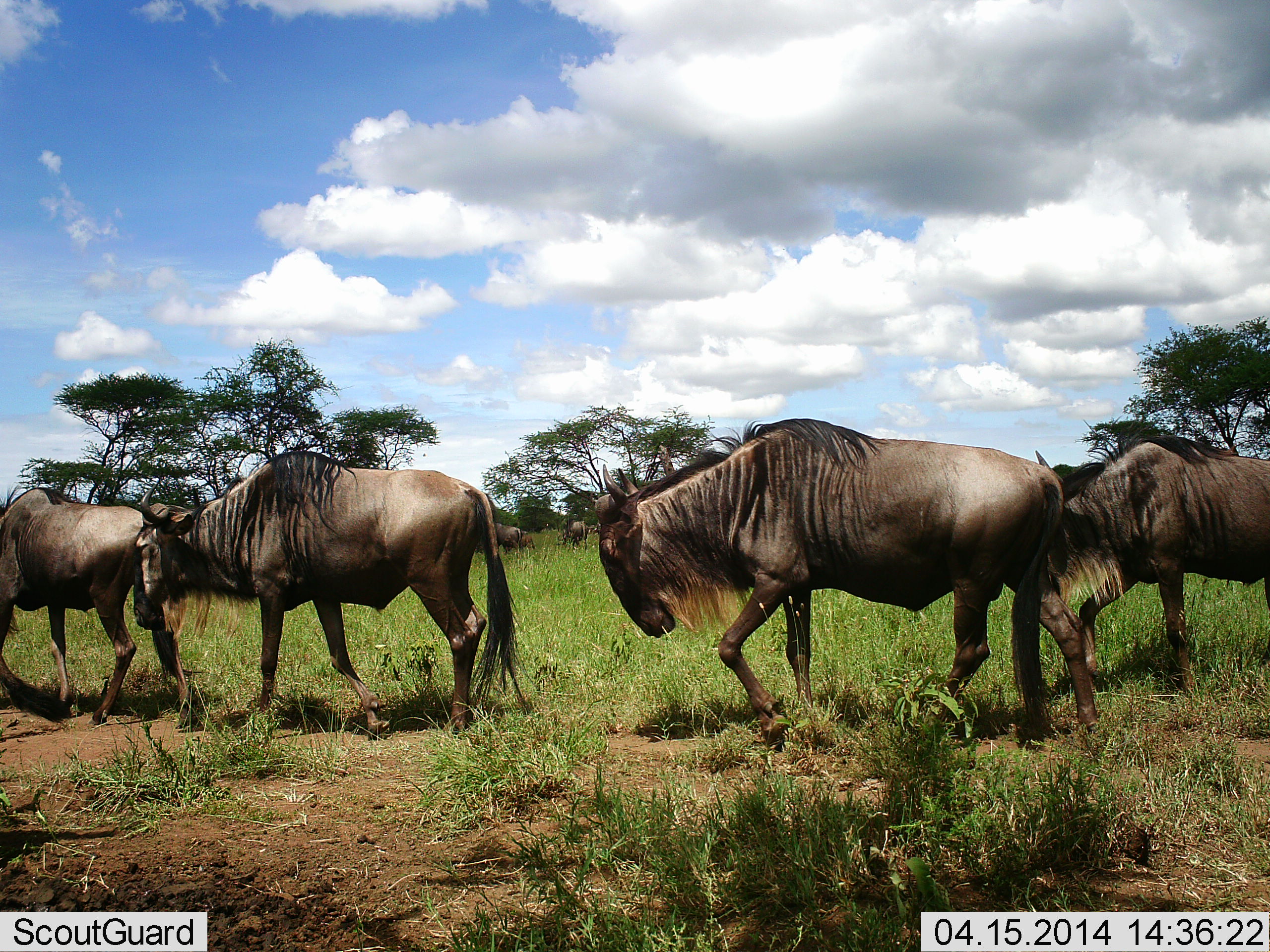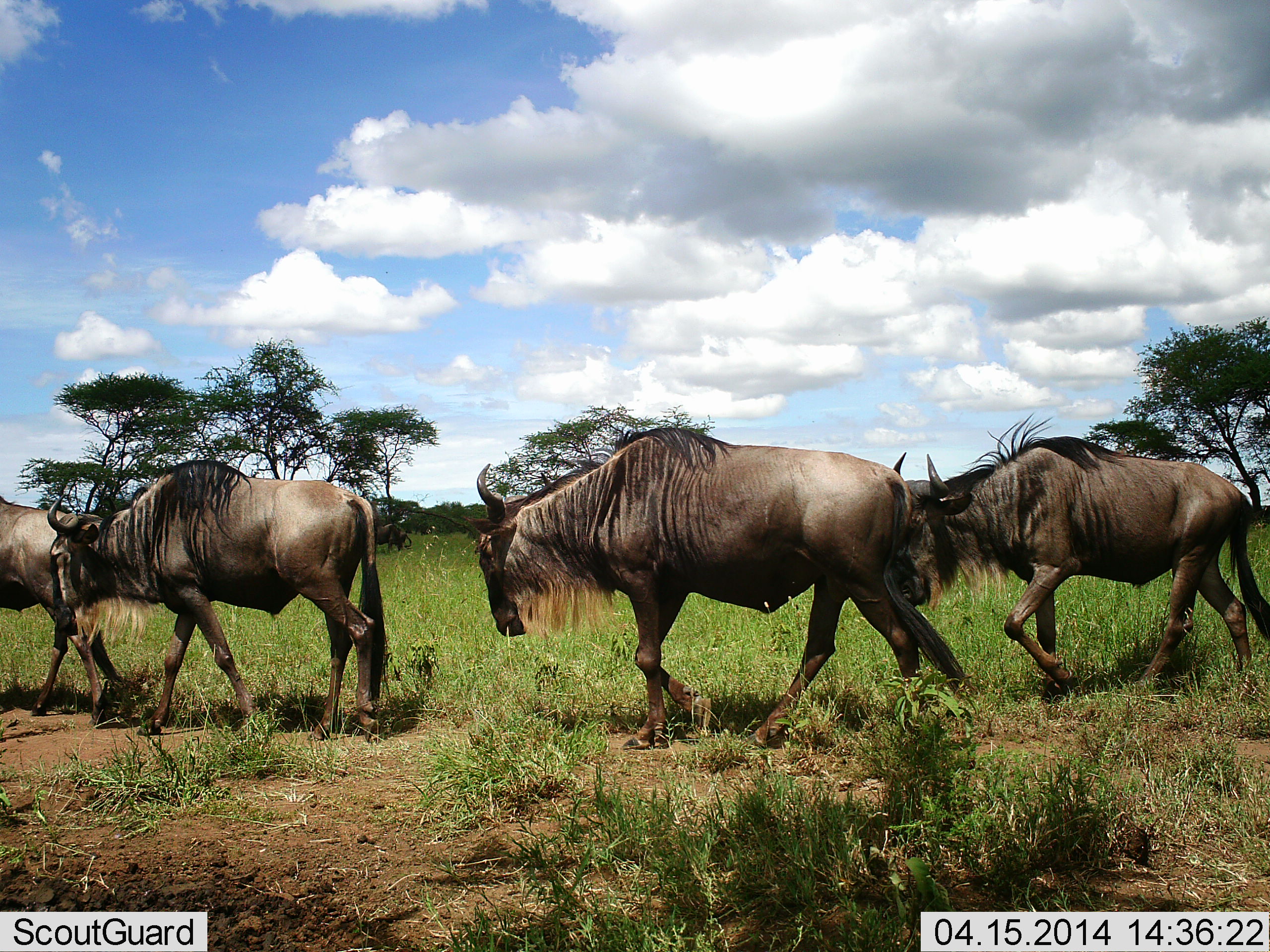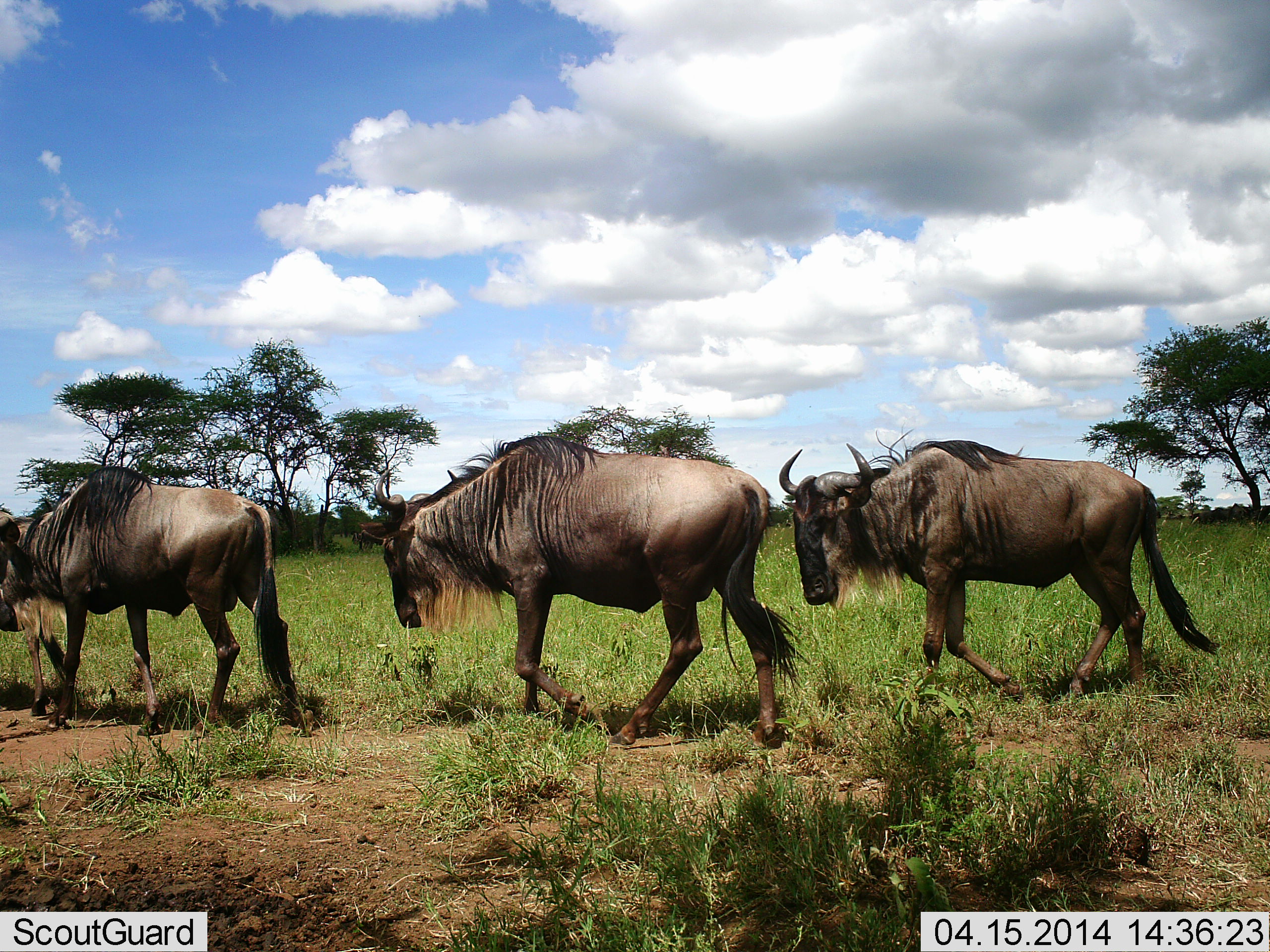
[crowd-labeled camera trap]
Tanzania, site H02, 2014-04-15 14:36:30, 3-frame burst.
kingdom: Animalia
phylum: Chordata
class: Mammalia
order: Artiodactyla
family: Bovidae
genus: Connochaetes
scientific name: Connochaetes taurinus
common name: blue wildebeest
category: wildebeest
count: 4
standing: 10%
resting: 0%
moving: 100%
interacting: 0%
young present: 0%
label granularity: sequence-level